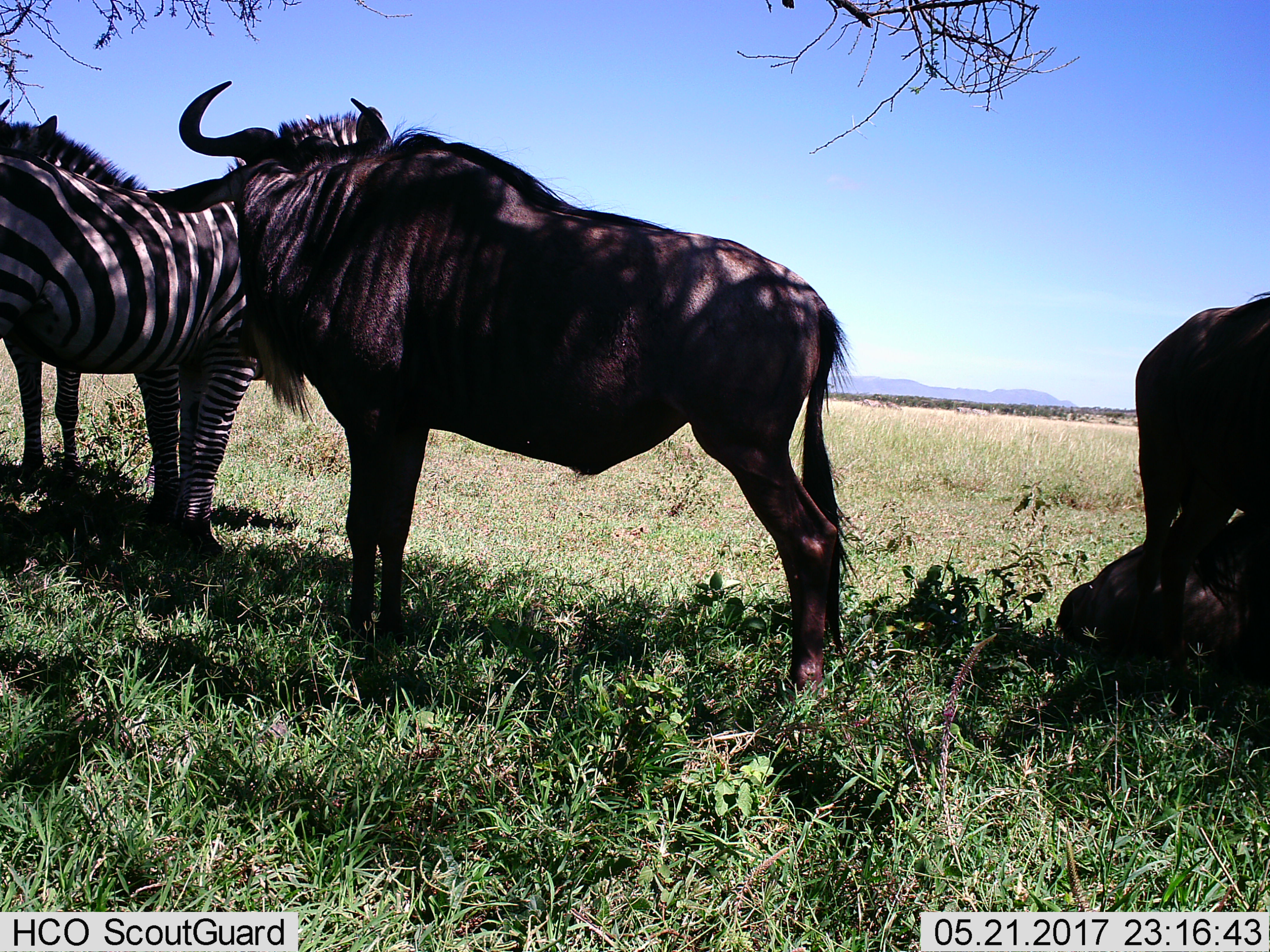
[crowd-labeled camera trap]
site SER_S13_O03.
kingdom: Animalia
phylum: Chordata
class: Mammalia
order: Artiodactyla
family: Bovidae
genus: Connochaetes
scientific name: Connochaetes taurinus taurinus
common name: blue wildebeest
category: wildebeestblue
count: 3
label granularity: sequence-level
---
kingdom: Animalia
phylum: Chordata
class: Mammalia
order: Perissodactyla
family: Equidae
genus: Equus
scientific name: Equus quagga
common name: plains zebra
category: zebraplains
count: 2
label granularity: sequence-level